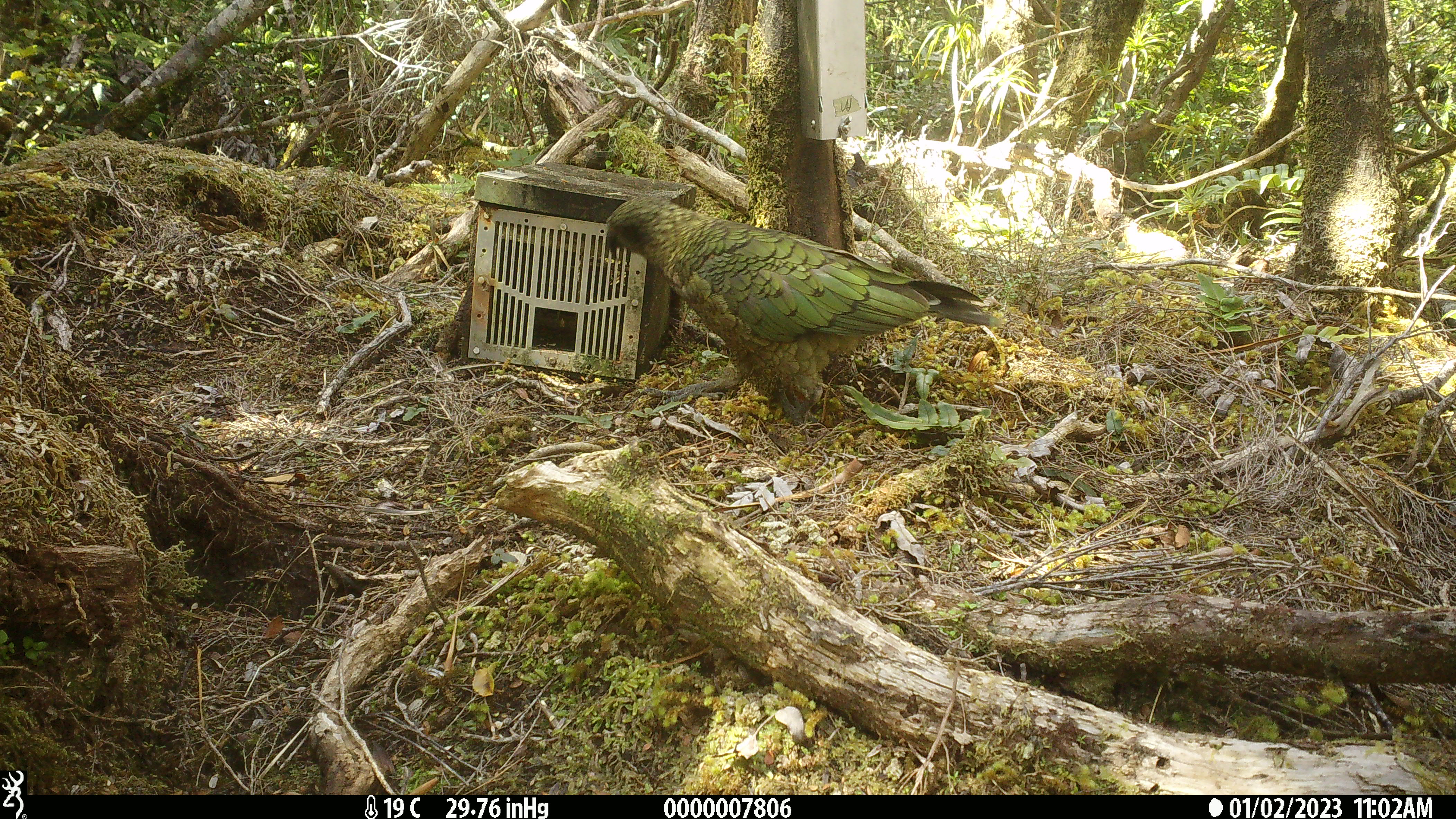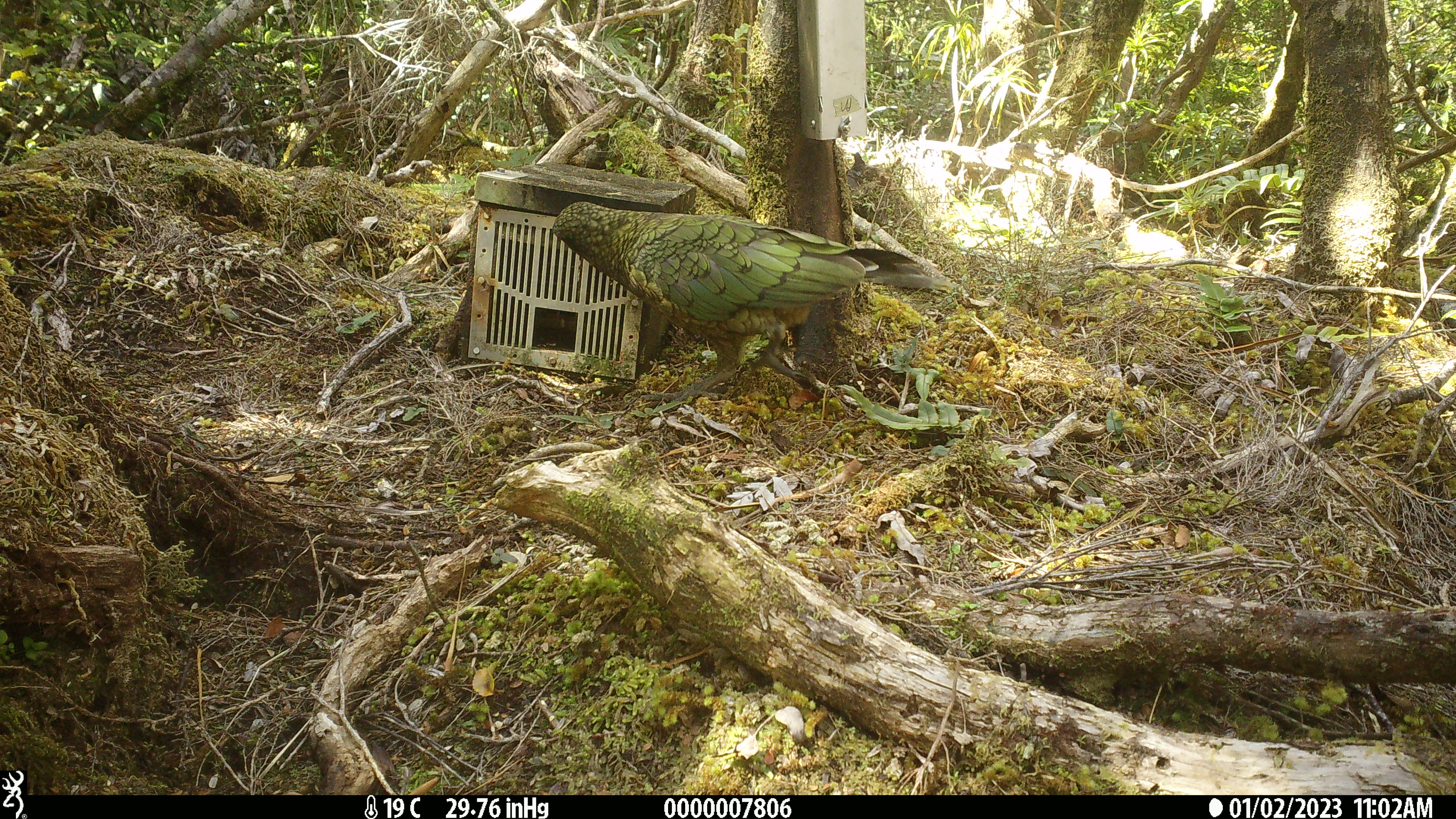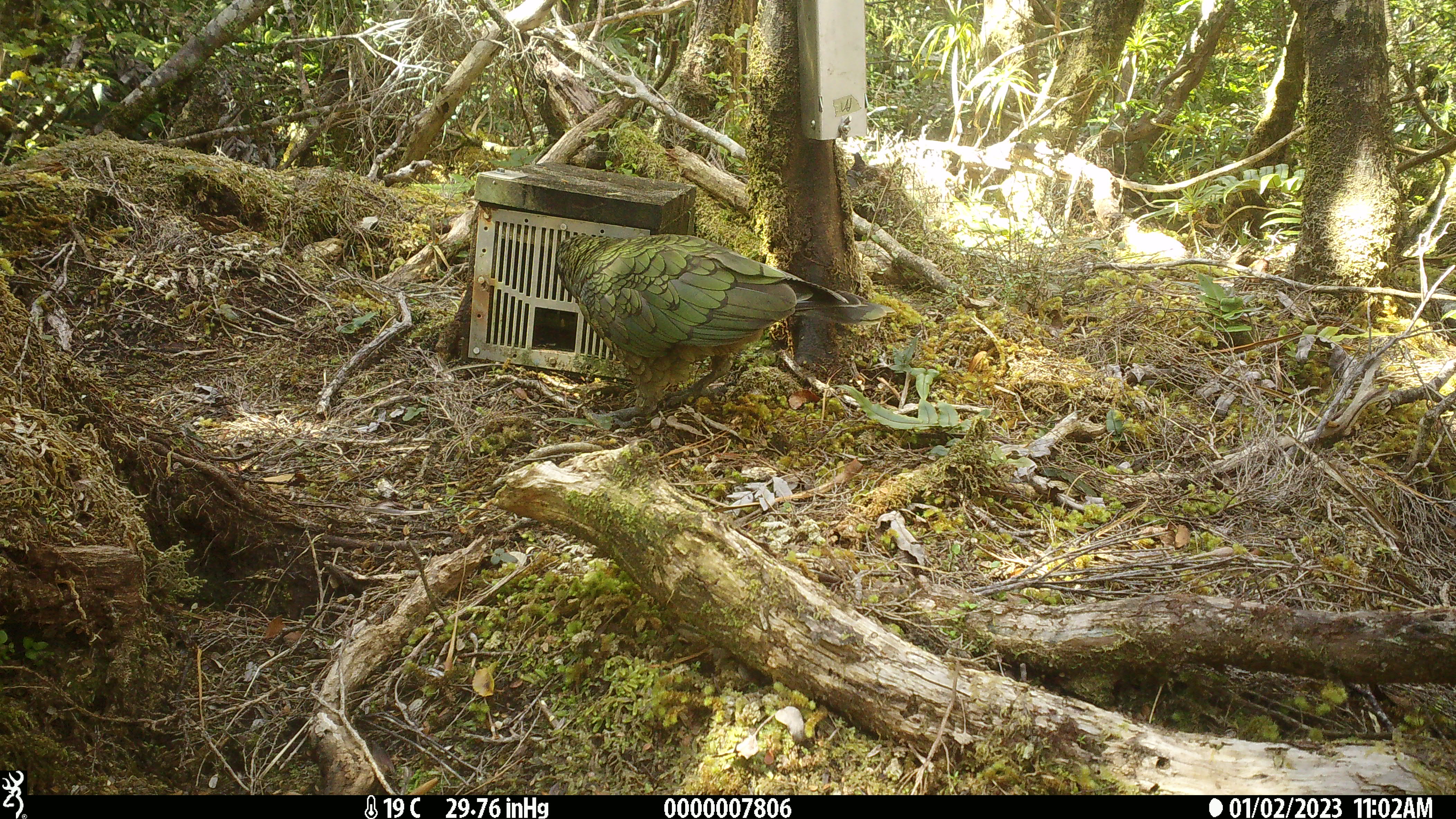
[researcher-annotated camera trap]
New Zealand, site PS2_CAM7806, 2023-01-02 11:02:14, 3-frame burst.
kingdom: Animalia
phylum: Chordata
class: Aves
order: Psittaciformes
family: Strigopidae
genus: Nestor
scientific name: Nestor notabilis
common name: kea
Kea (Nestor notabilis).